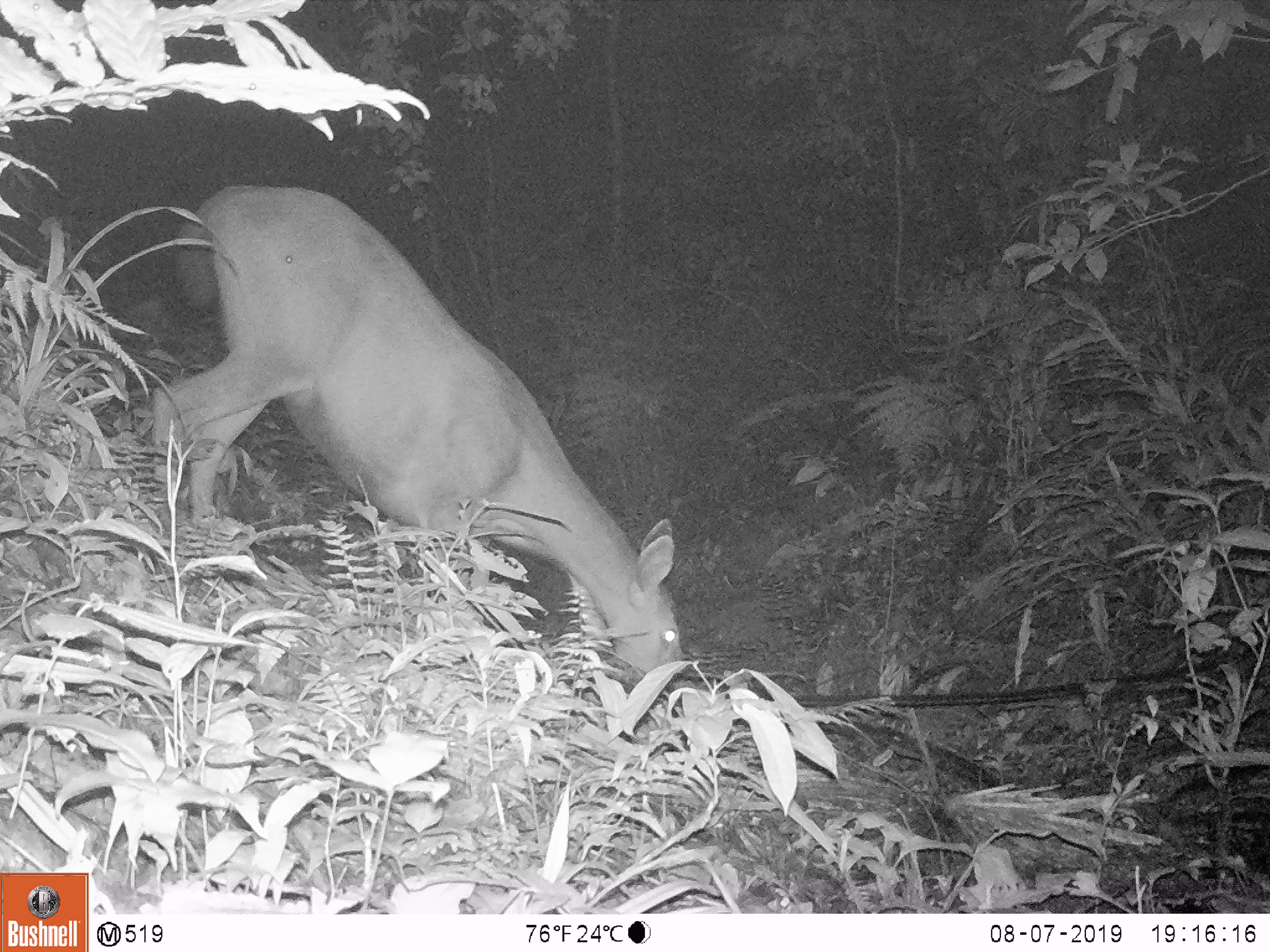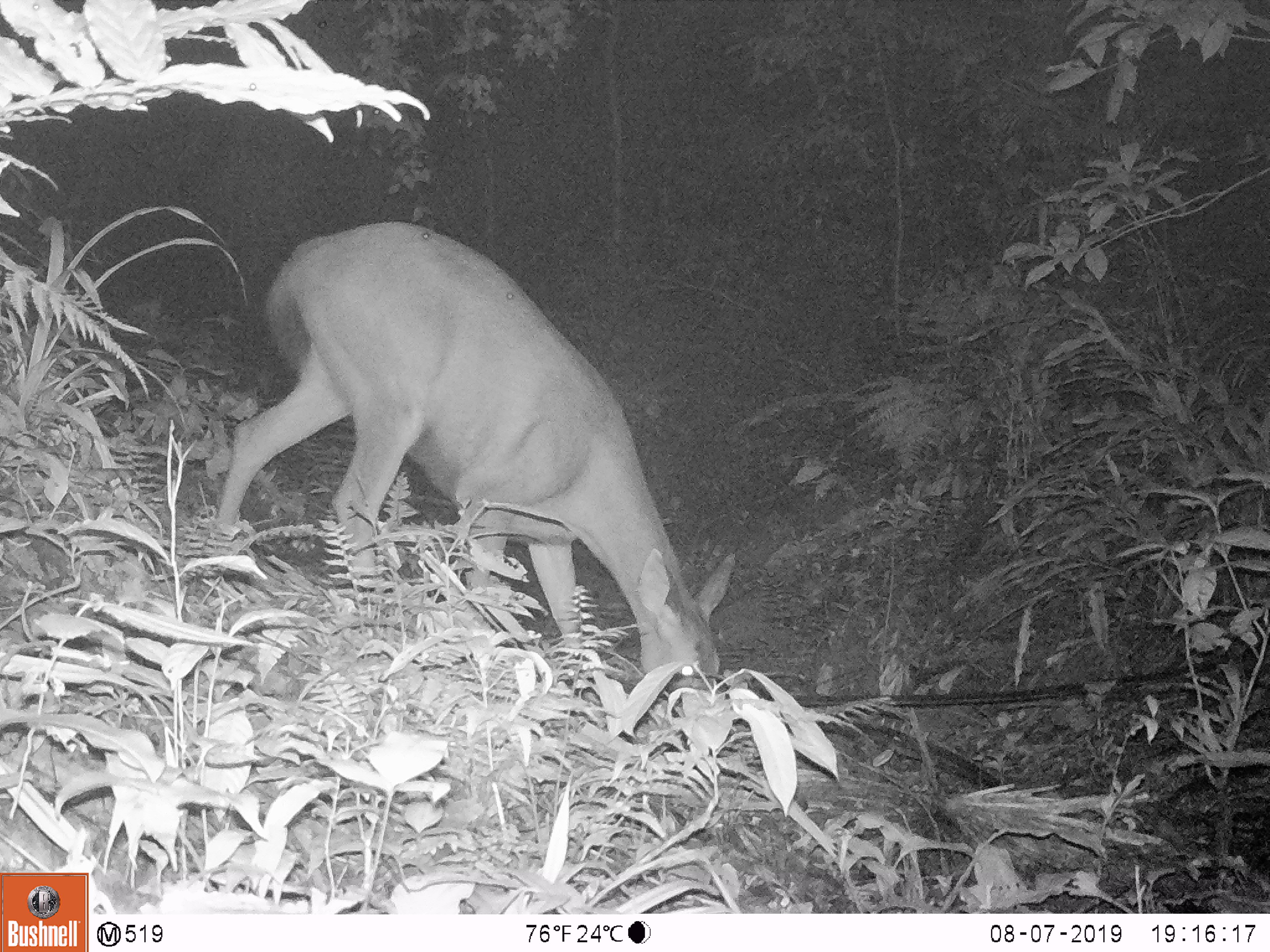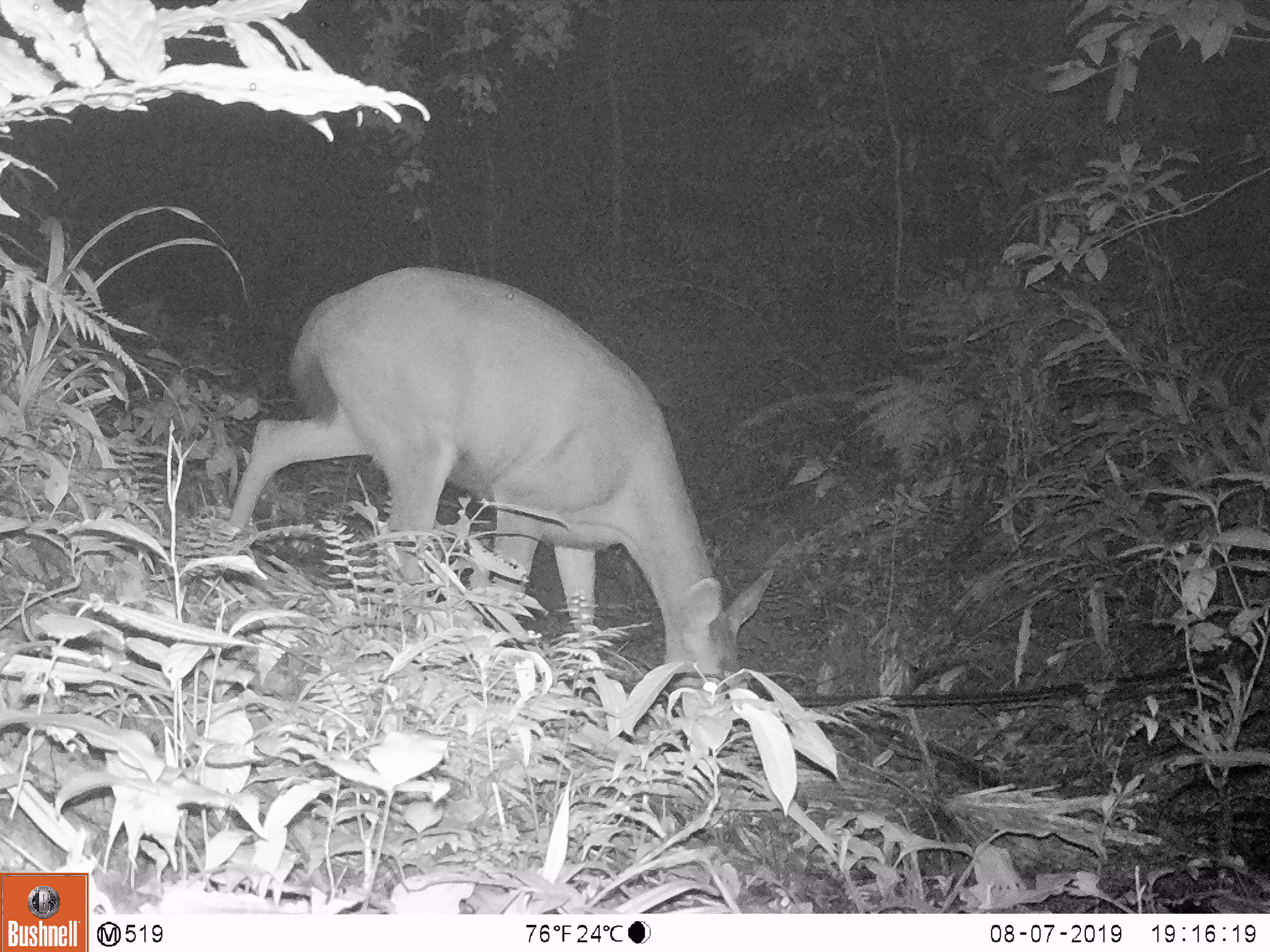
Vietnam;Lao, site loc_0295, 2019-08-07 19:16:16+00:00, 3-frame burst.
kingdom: Animalia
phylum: Chordata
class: Mammalia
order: Artiodactyla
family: Cervidae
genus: Rusa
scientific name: Rusa unicolor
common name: sambar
Sambar (Rusa unicolor). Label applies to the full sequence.